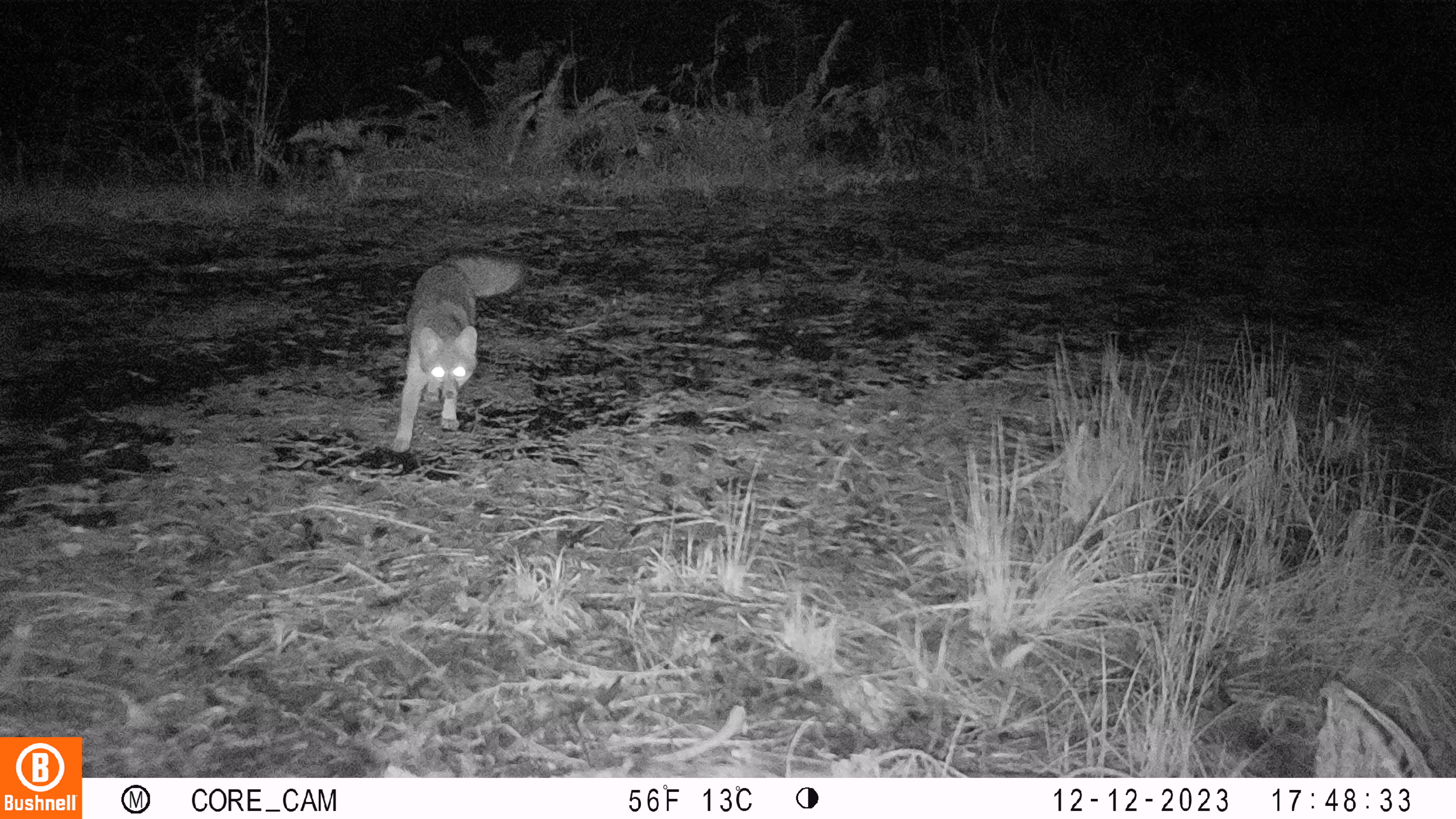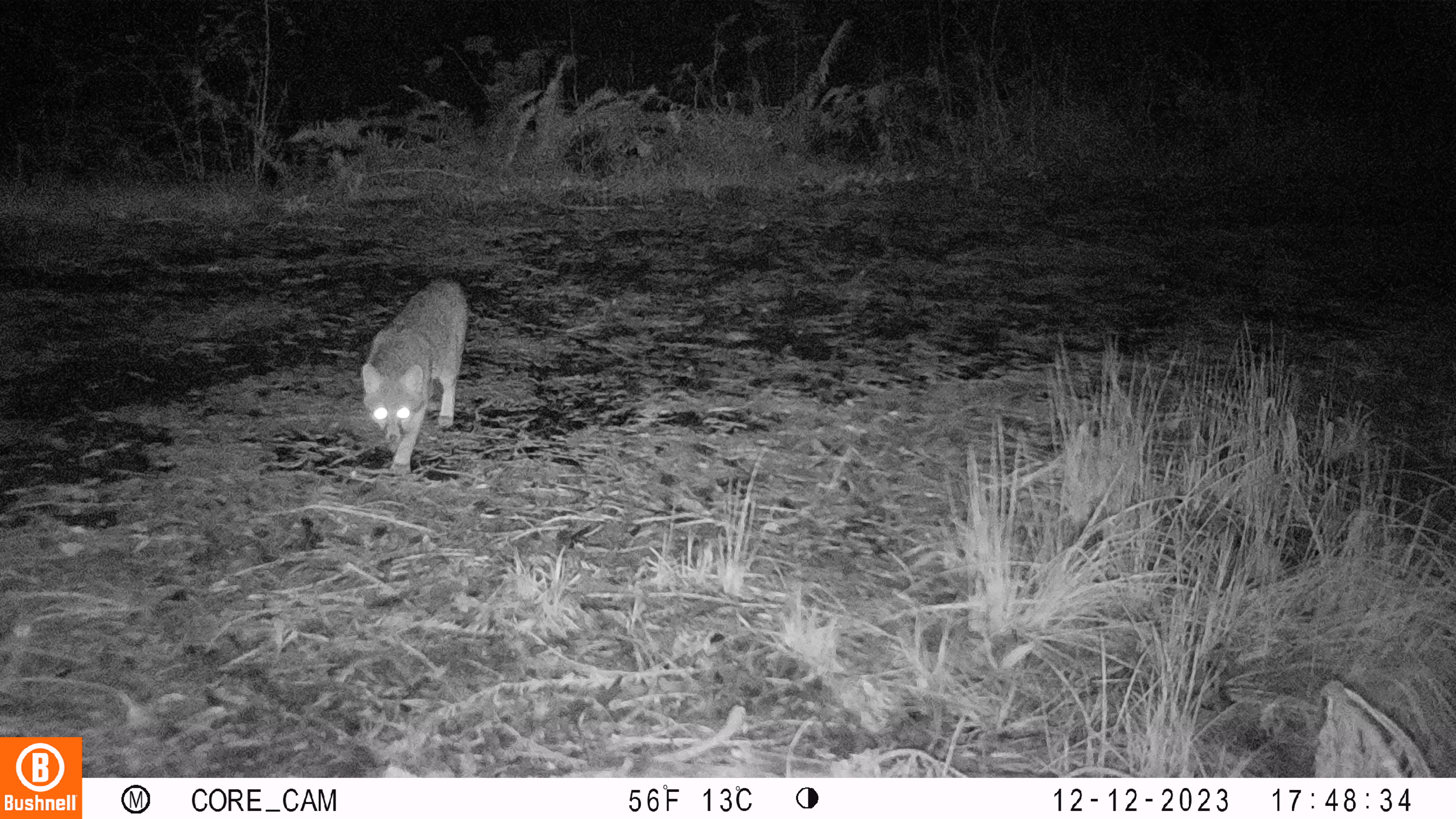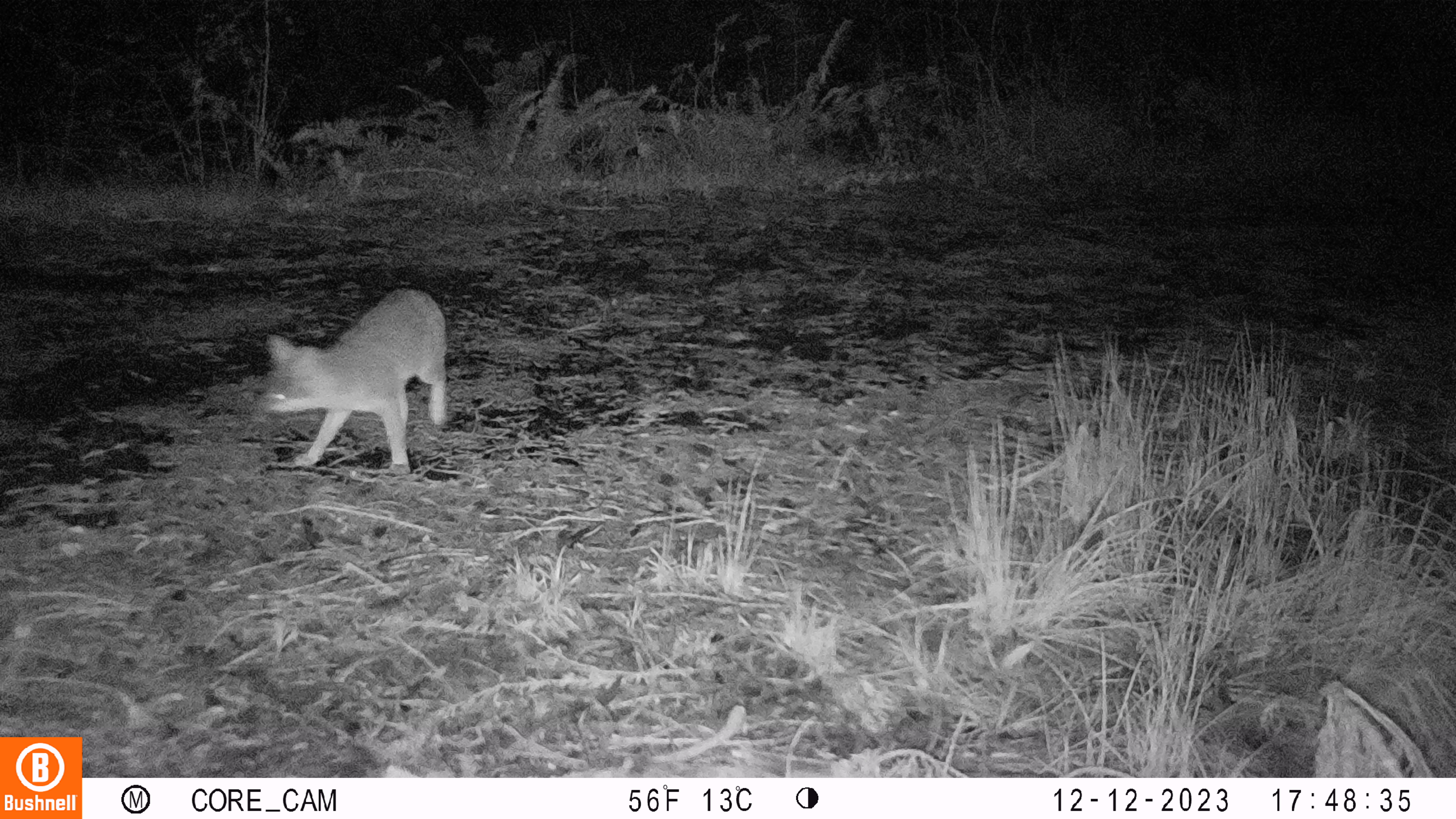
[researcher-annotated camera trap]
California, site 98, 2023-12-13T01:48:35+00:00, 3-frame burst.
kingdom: Animalia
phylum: Chordata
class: Mammalia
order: Carnivora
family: Canidae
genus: Urocyon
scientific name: Urocyon cinereoargenteus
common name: gray fox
Gray fox (Urocyon cinereoargenteus).